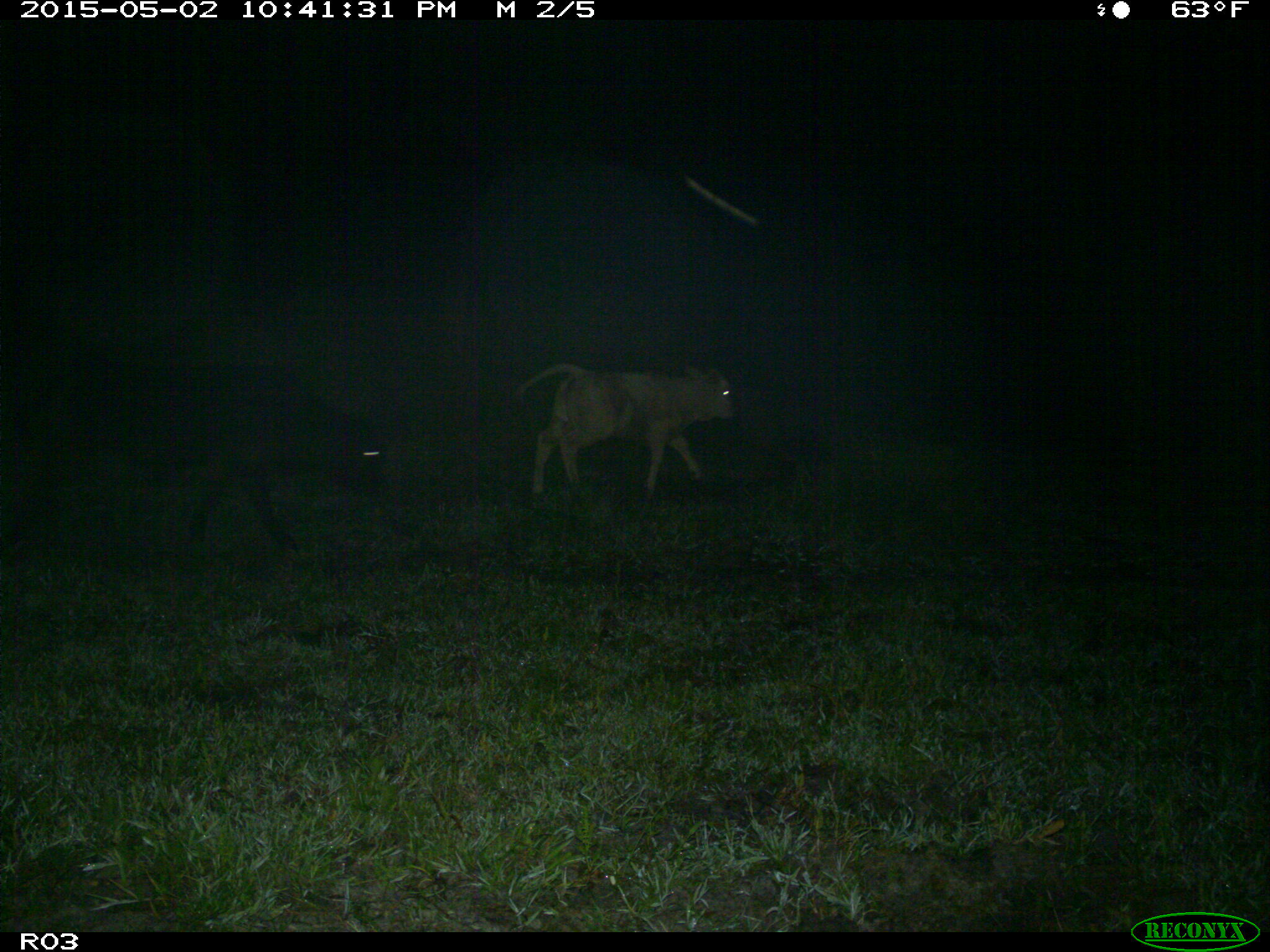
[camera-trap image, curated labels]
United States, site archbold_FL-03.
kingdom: Animalia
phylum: Chordata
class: Mammalia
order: Artiodactyla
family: Bovidae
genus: Bos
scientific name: Bos taurus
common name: domestic cow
Bos taurus (domestic cow).